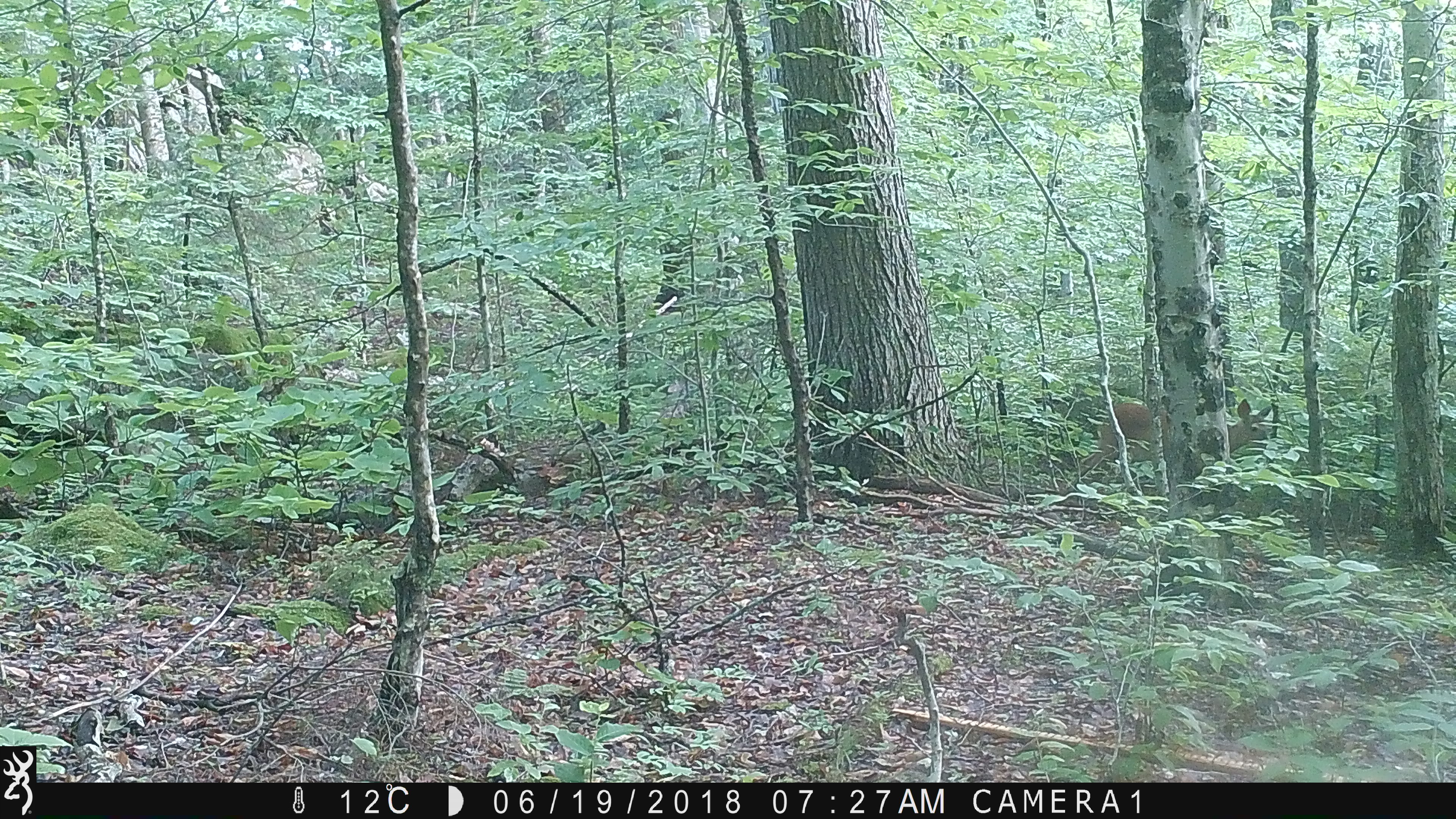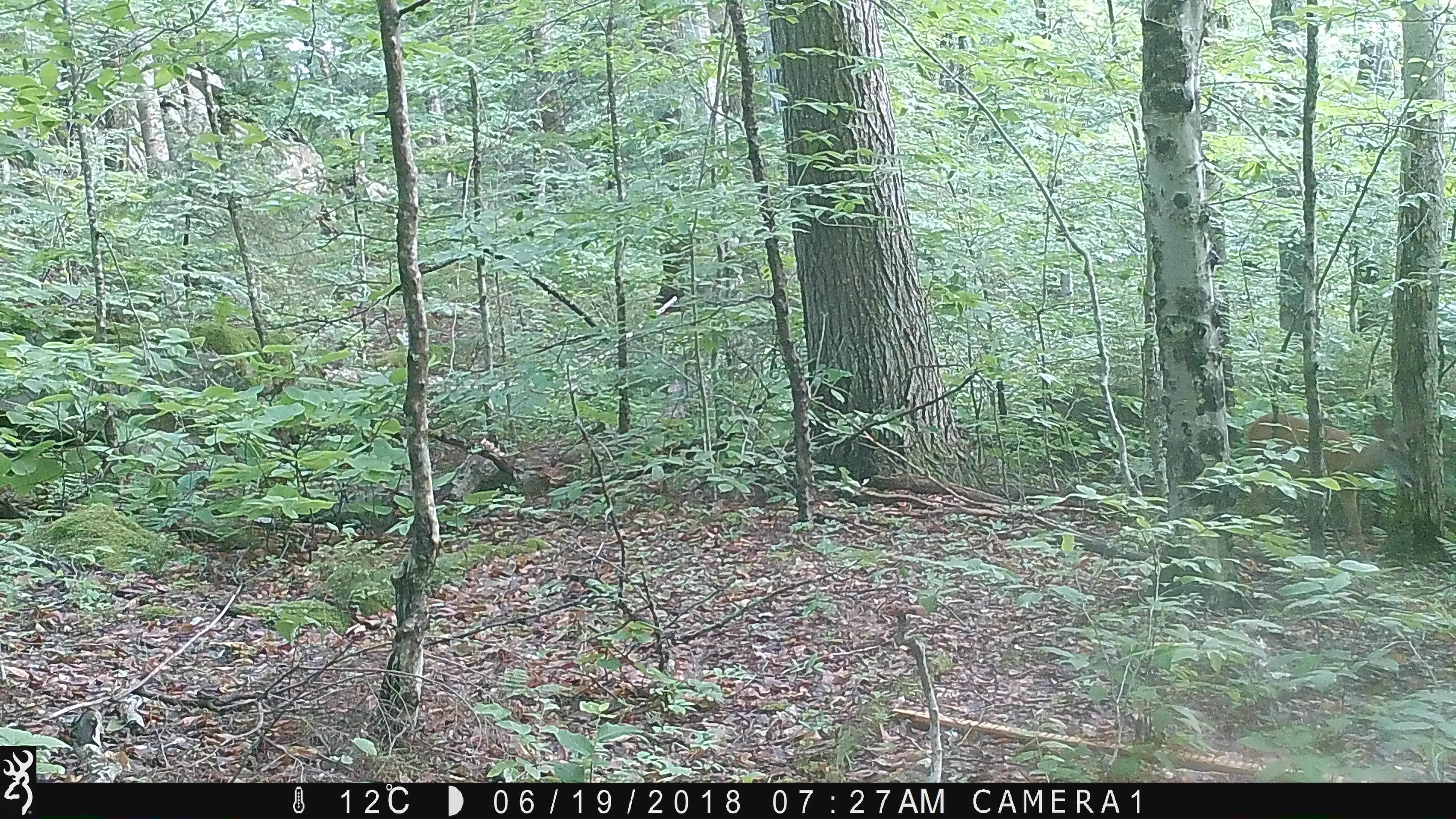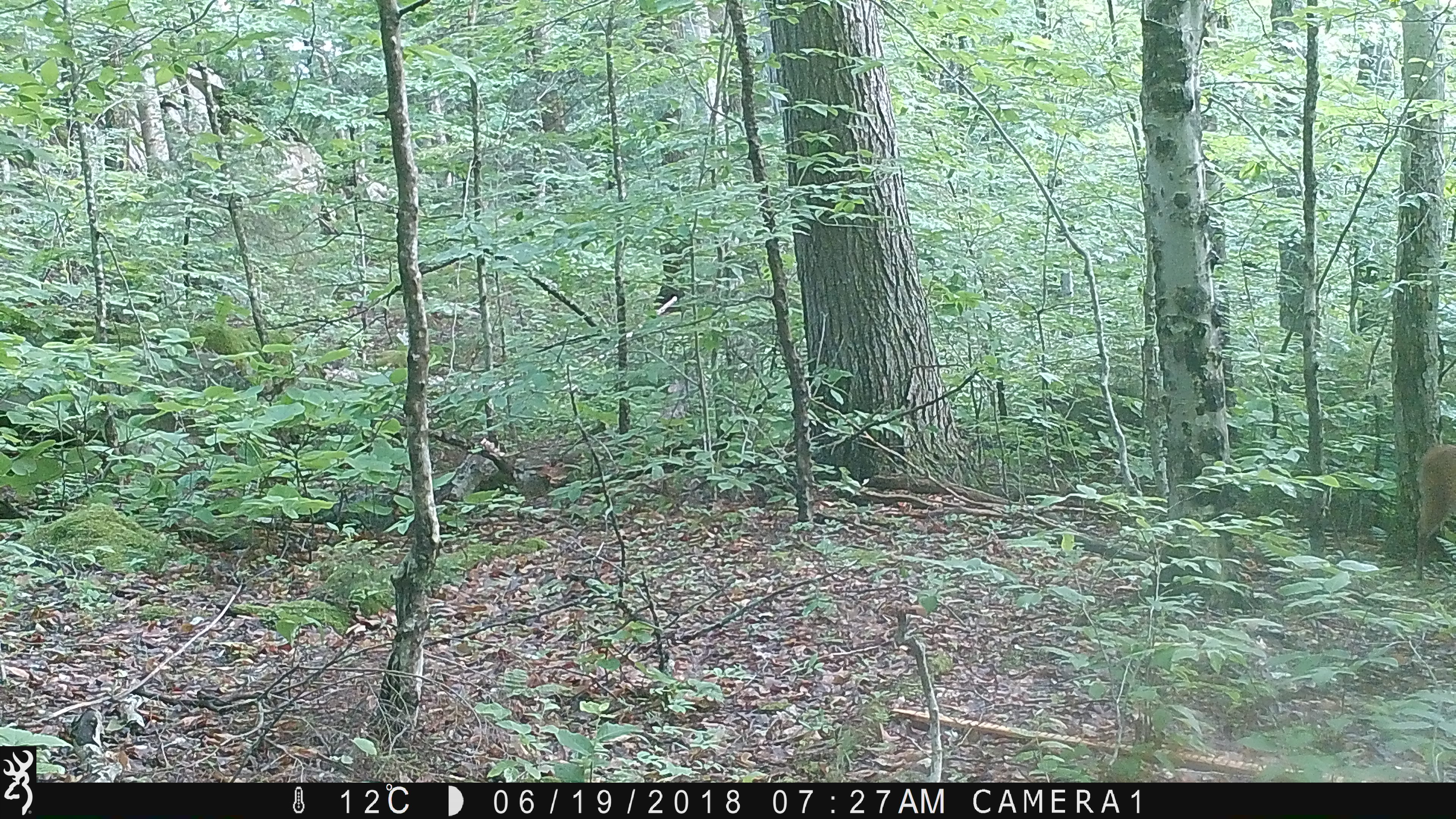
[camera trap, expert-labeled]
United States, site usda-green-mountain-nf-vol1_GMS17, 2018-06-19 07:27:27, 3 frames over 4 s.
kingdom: Animalia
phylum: Chordata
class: Mammalia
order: Artiodactyla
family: Cervidae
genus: Odocoileus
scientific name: Odocoileus virginianus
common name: white-tailed deer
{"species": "white-tailed deer (Odocoileus virginianus)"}